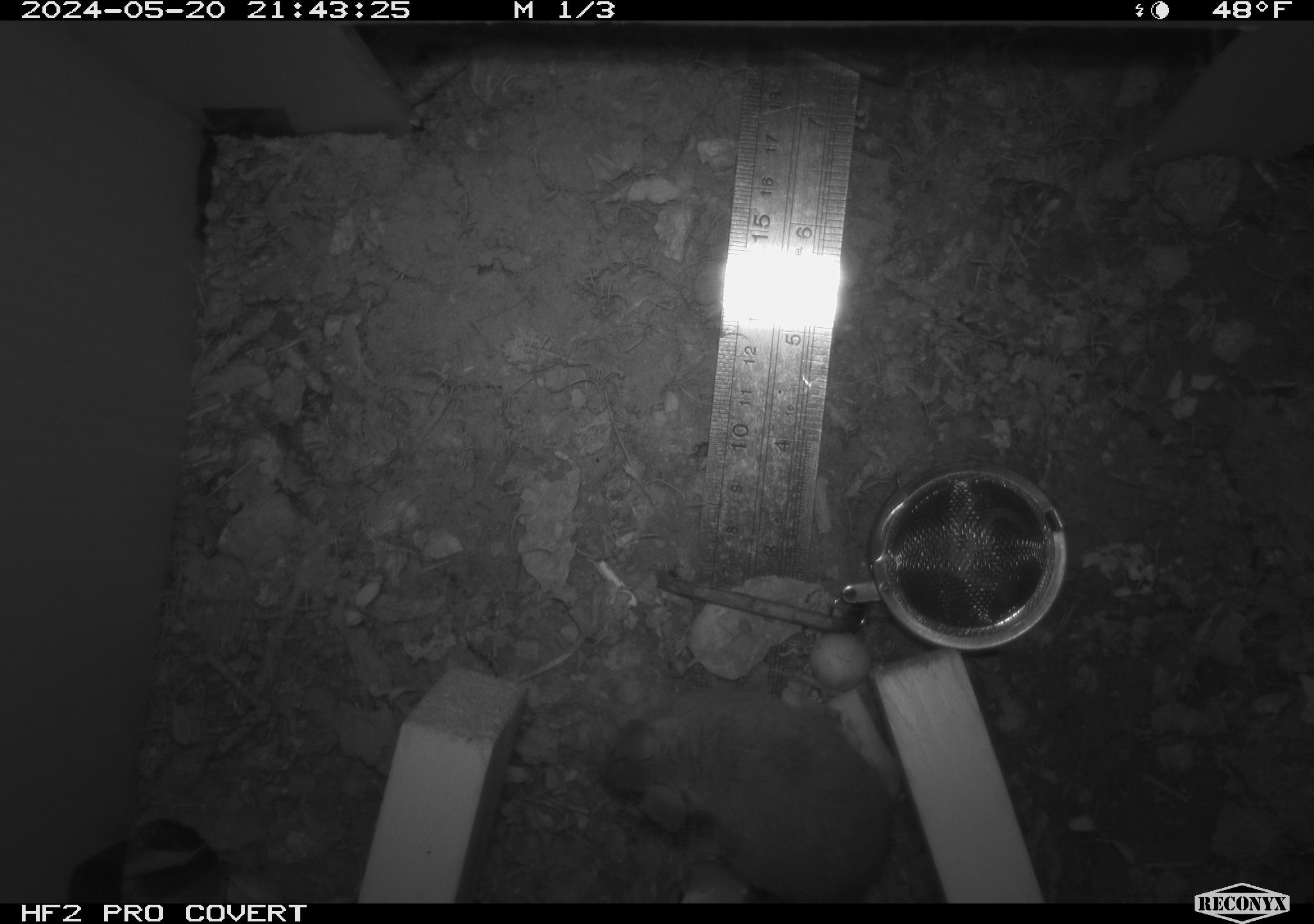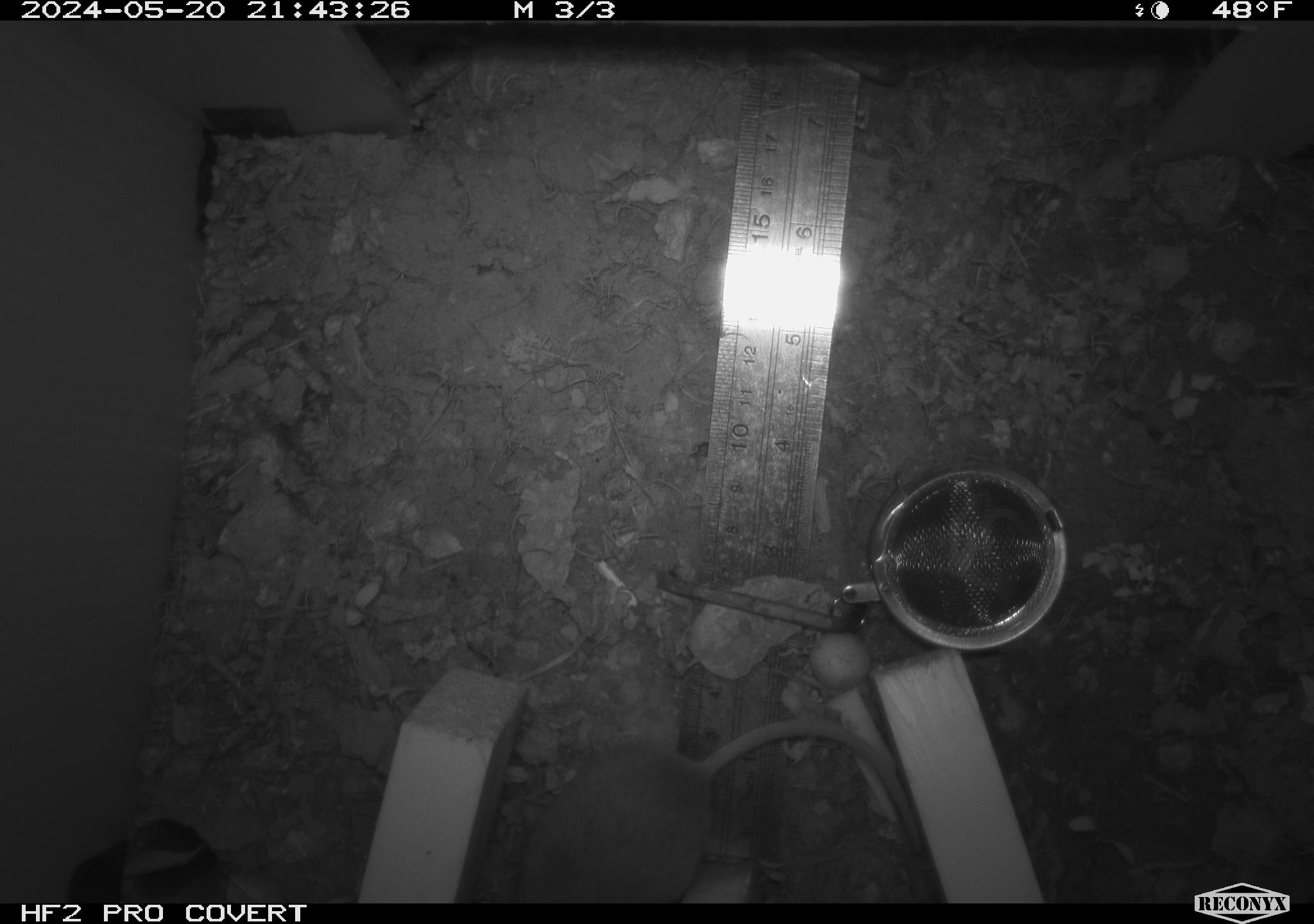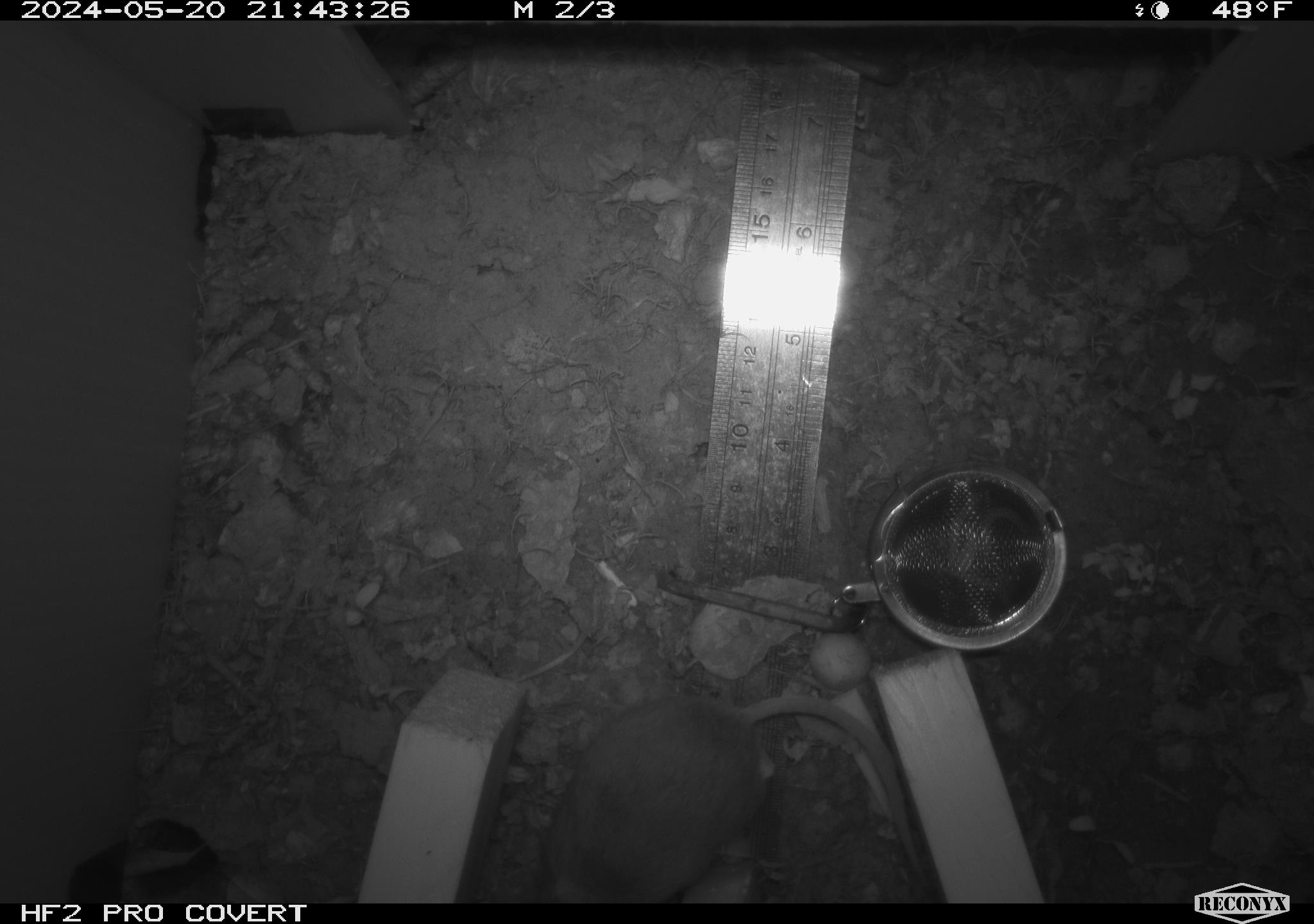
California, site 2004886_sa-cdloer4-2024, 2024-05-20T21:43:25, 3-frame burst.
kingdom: Animalia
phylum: Chordata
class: Mammalia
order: Rodentia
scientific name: Rodentia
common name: mouse species